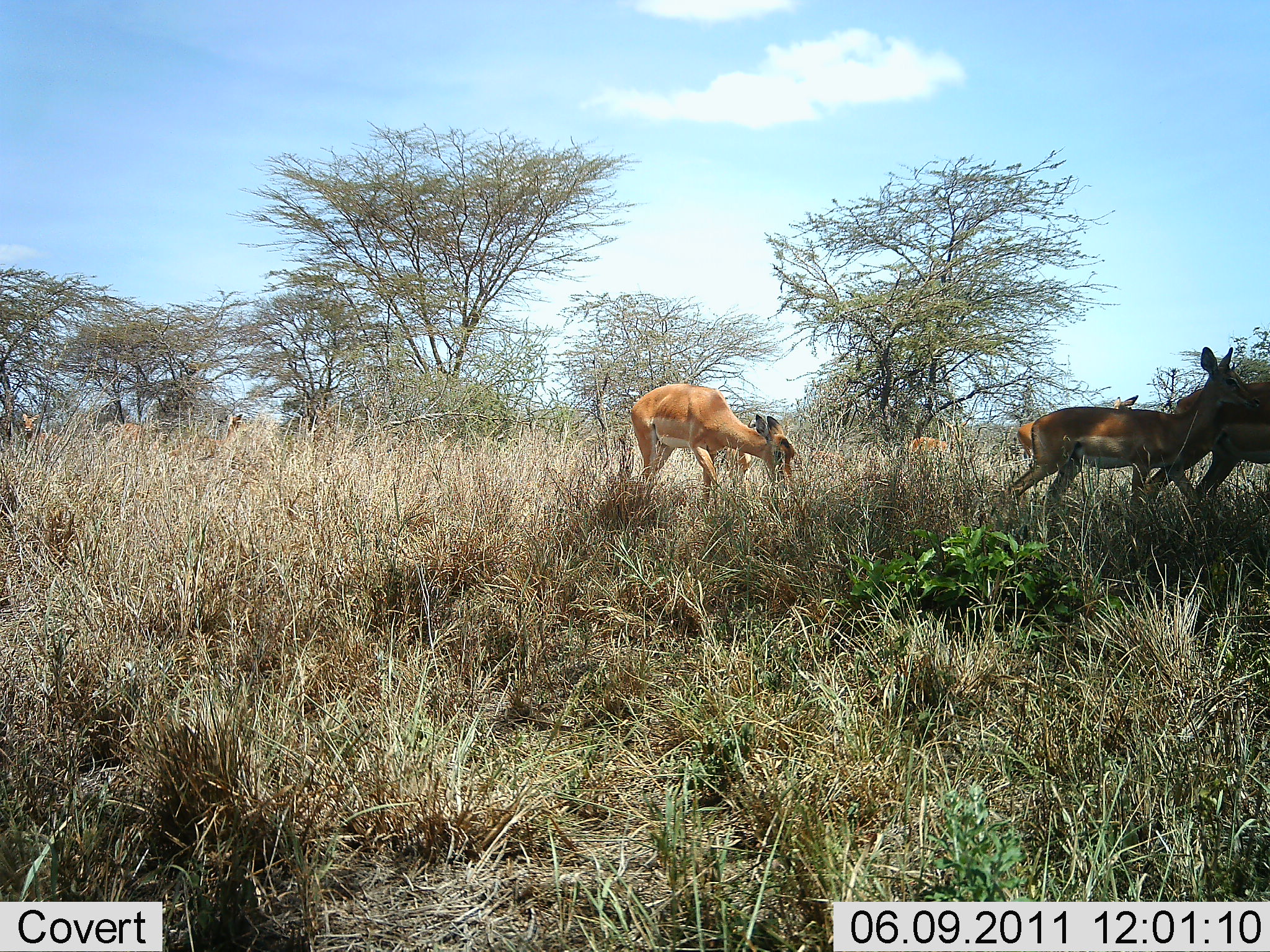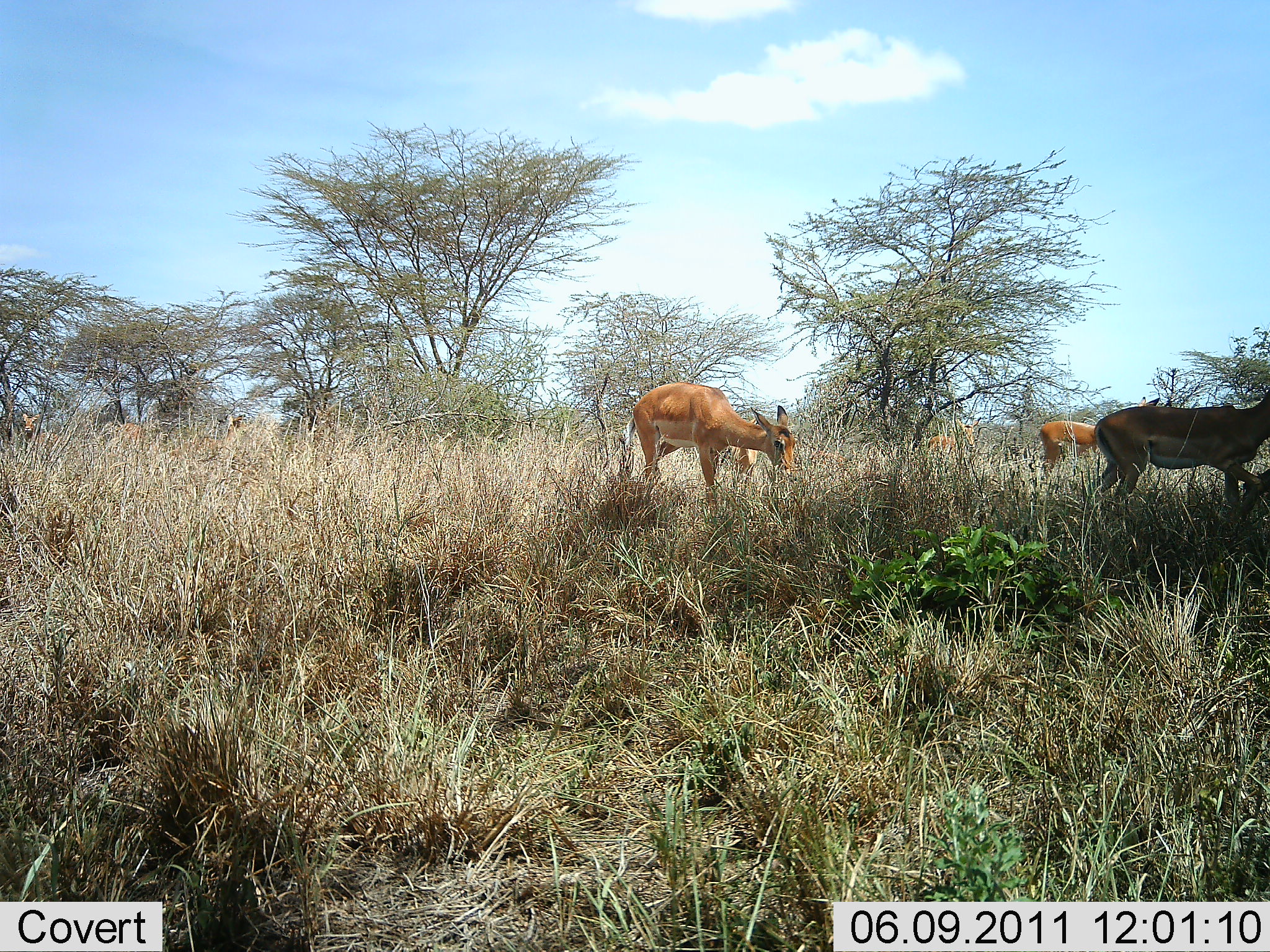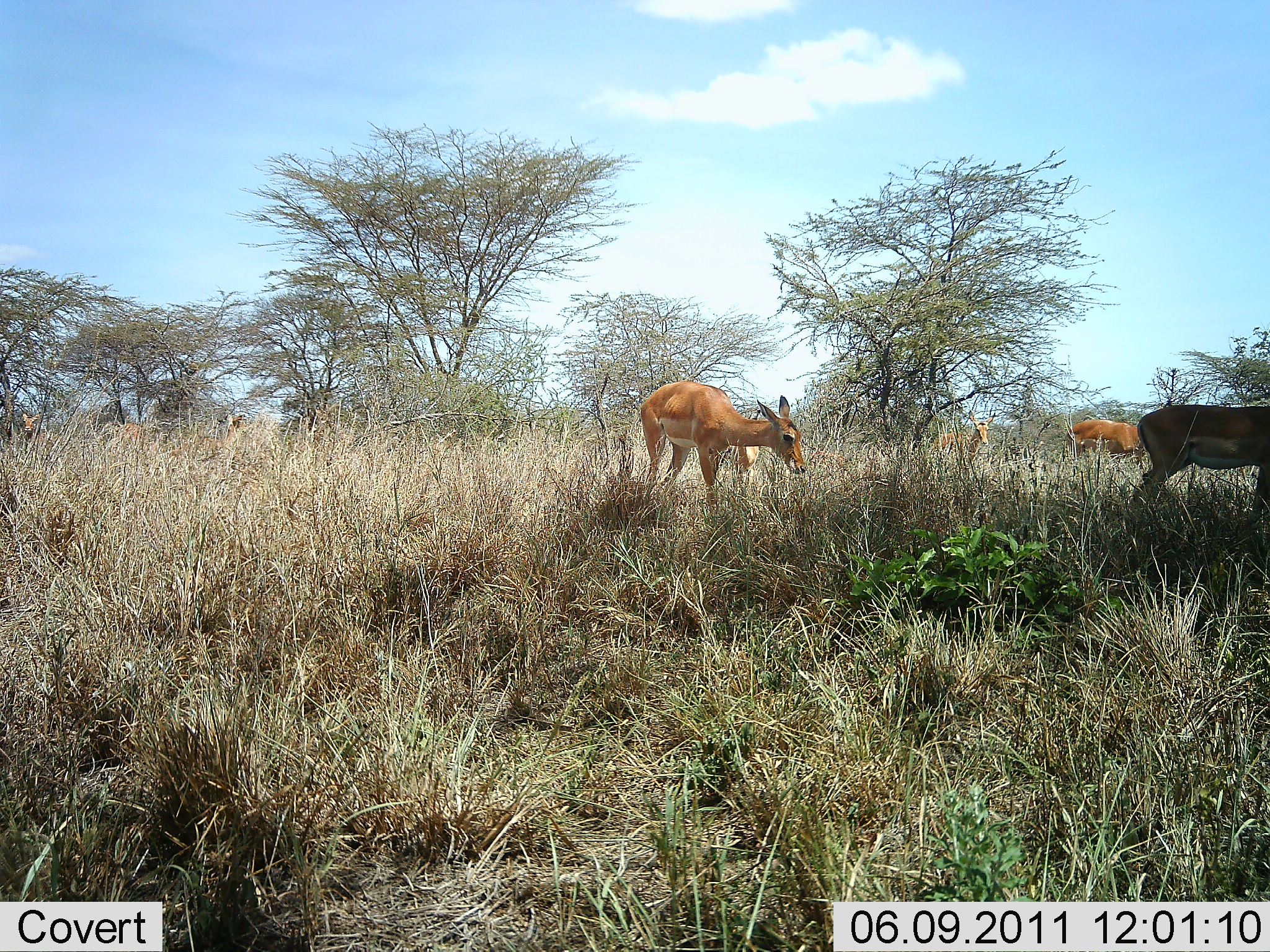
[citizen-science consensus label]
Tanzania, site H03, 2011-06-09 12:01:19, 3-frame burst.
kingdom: Animalia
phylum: Chordata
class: Mammalia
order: Artiodactyla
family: Bovidae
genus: Nanger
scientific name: Nanger granti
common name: grant's gazelle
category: gazellegrants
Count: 5.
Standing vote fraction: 38%.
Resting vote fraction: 0%.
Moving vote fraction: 75%.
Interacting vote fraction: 12%.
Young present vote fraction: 0%.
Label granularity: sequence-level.